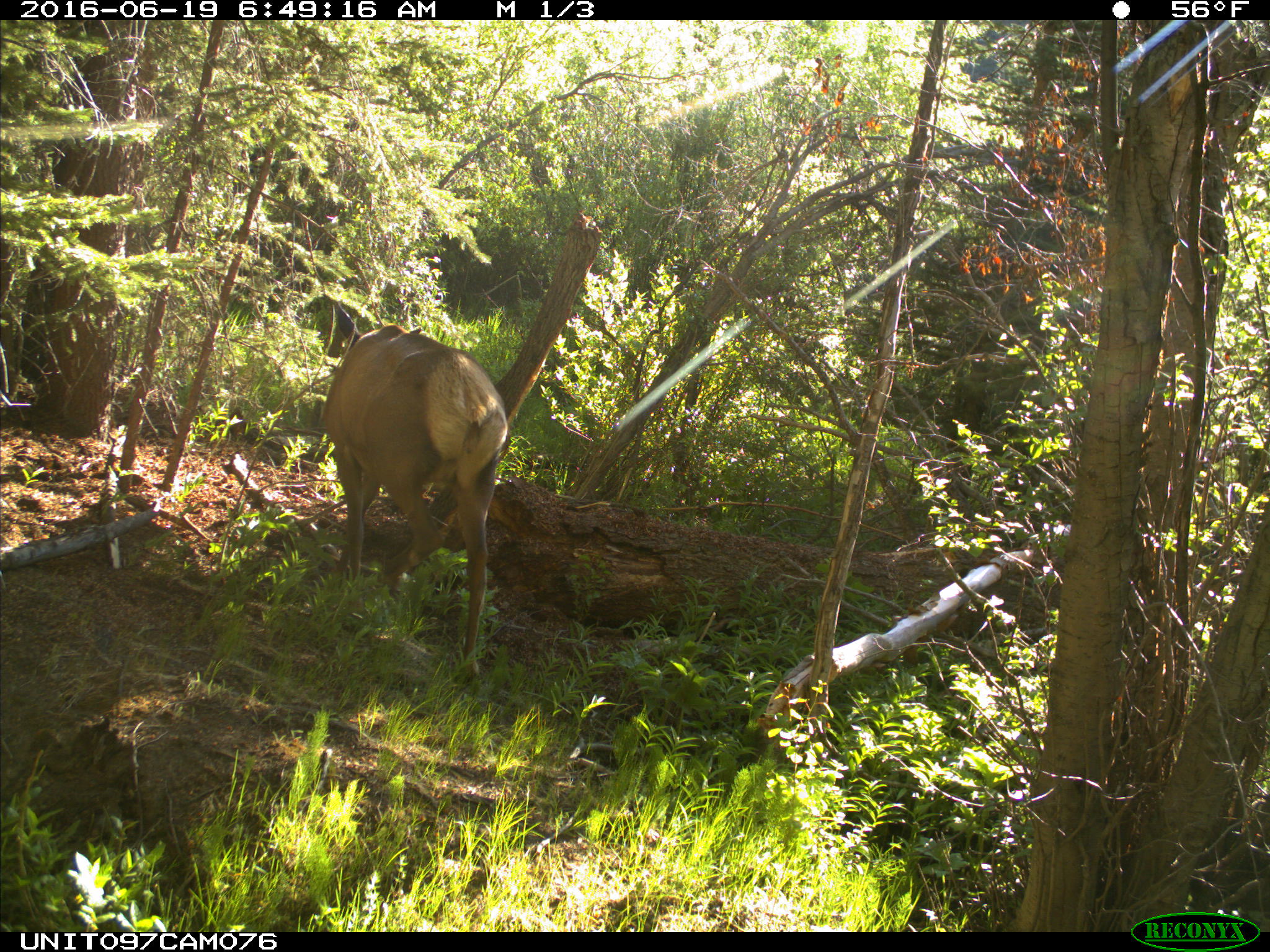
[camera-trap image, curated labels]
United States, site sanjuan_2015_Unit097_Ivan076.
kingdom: Animalia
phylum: Chordata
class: Mammalia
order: Artiodactyla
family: Cervidae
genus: Cervus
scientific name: Cervus elaphus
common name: red deer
Cervus elaphus (red deer).